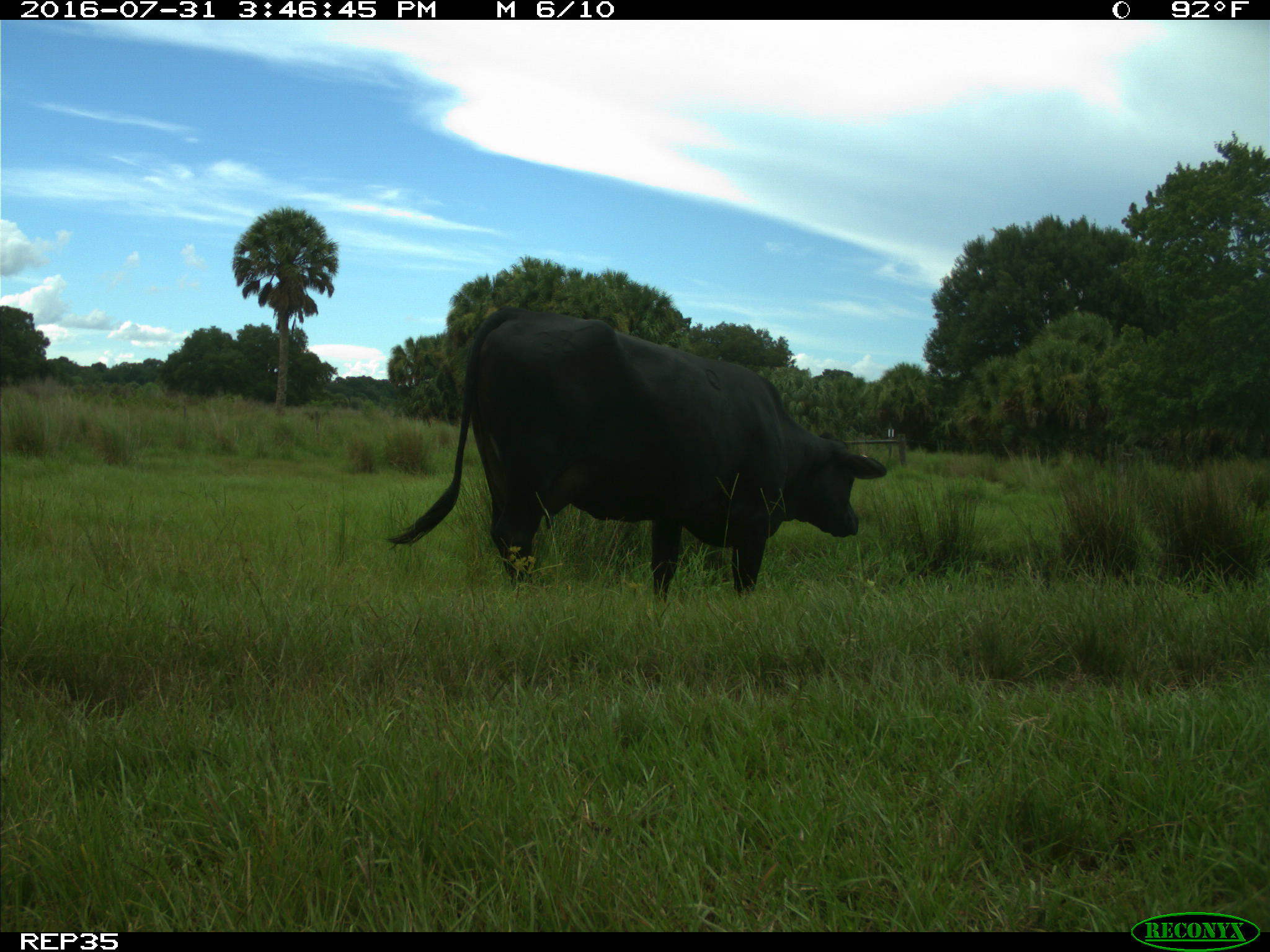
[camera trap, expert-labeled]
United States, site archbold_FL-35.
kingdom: Animalia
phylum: Chordata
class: Mammalia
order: Artiodactyla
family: Bovidae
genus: Bos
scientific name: Bos taurus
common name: domestic cow